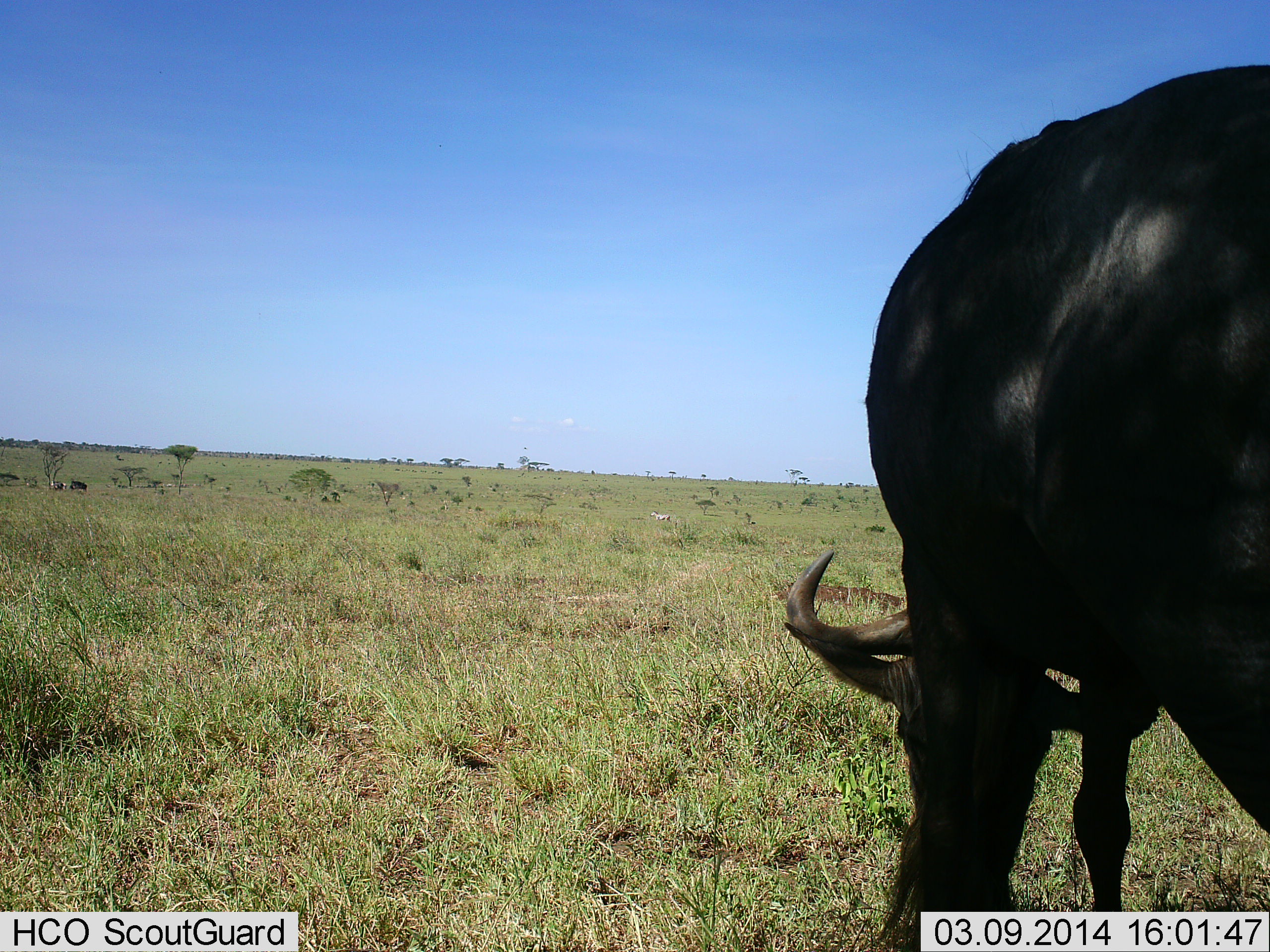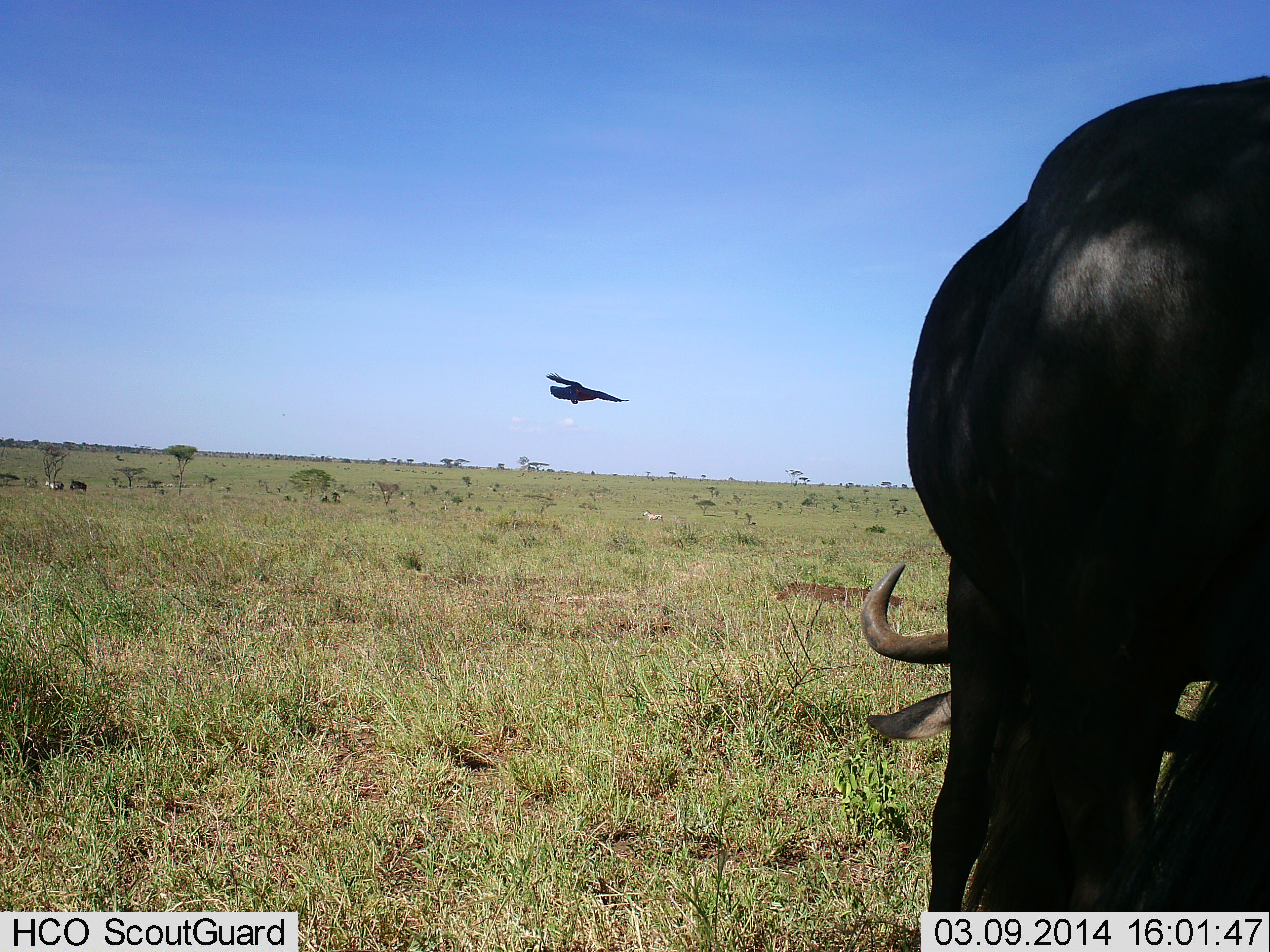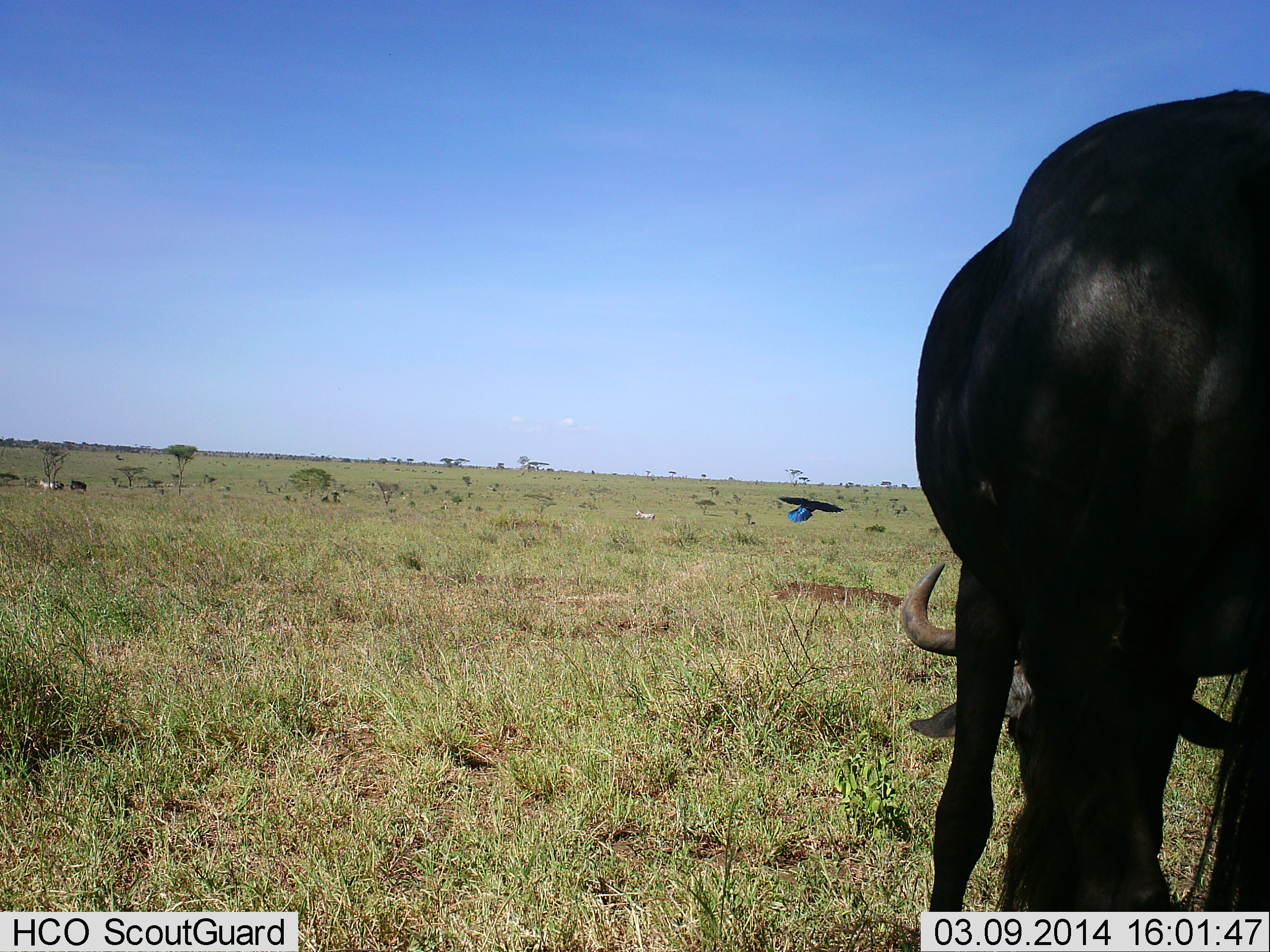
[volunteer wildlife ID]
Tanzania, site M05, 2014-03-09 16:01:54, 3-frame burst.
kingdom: Animalia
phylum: Chordata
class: Aves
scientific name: Aves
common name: bird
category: otherbird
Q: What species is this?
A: Otherbird (bird) (Aves).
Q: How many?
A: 1.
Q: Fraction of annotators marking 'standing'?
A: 0%.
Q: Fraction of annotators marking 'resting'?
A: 0%.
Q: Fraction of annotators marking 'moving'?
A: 100%.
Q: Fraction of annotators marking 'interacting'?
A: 0%.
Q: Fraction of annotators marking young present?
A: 0%.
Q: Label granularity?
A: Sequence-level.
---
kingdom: Animalia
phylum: Chordata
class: Mammalia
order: Artiodactyla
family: Bovidae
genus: Connochaetes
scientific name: Connochaetes taurinus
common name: blue wildebeest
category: wildebeest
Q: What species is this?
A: Wildebeest (blue wildebeest) (Connochaetes taurinus).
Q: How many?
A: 1.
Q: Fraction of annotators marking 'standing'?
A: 47%.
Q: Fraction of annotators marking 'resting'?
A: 0%.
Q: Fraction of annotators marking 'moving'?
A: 0%.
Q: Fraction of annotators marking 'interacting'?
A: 0%.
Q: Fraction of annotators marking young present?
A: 0%.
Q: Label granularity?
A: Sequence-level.